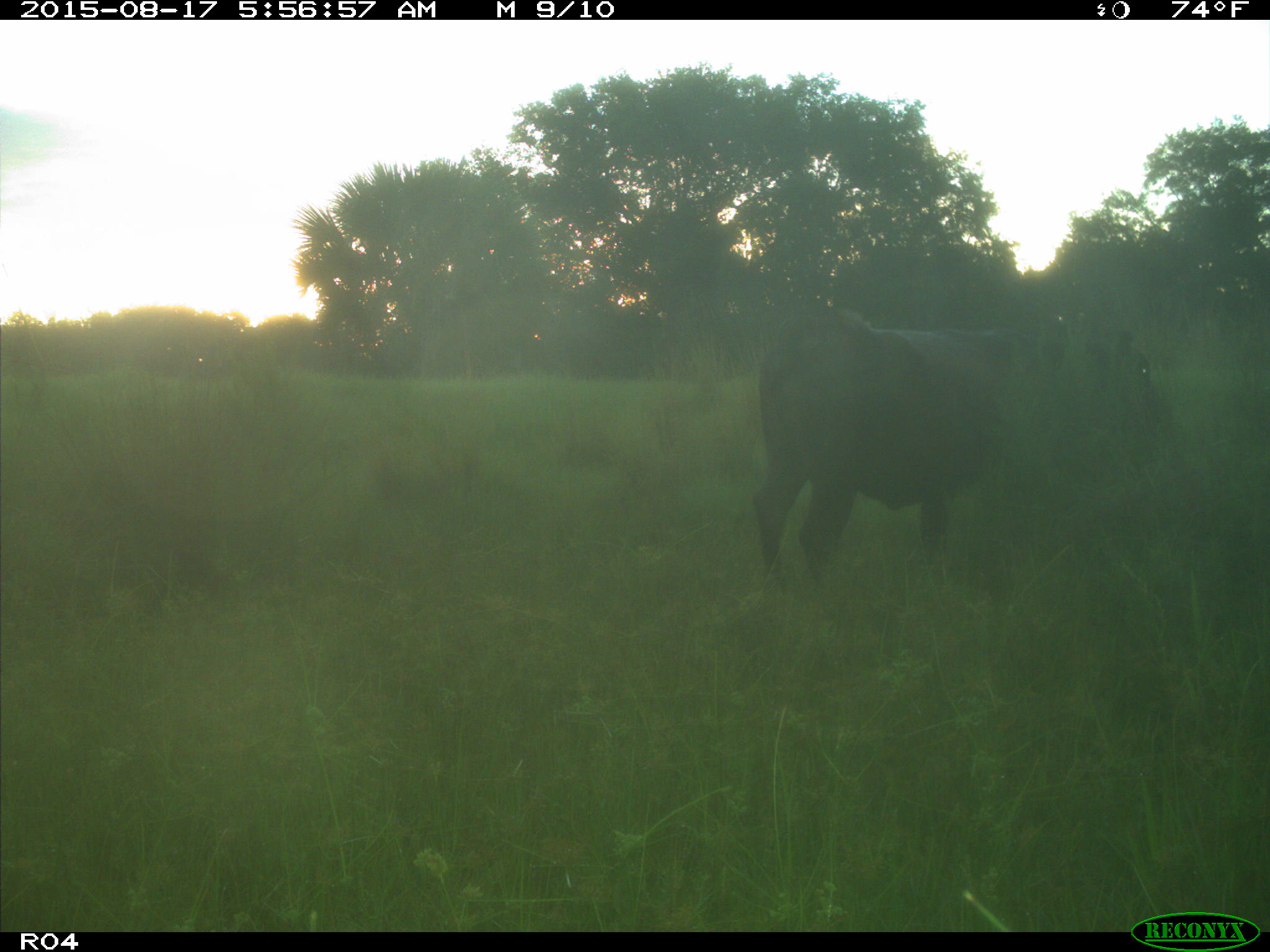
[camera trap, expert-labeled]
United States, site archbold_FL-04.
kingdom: Animalia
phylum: Chordata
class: Mammalia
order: Artiodactyla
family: Bovidae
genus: Bos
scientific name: Bos taurus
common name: domestic cow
Bos taurus (domestic cow).